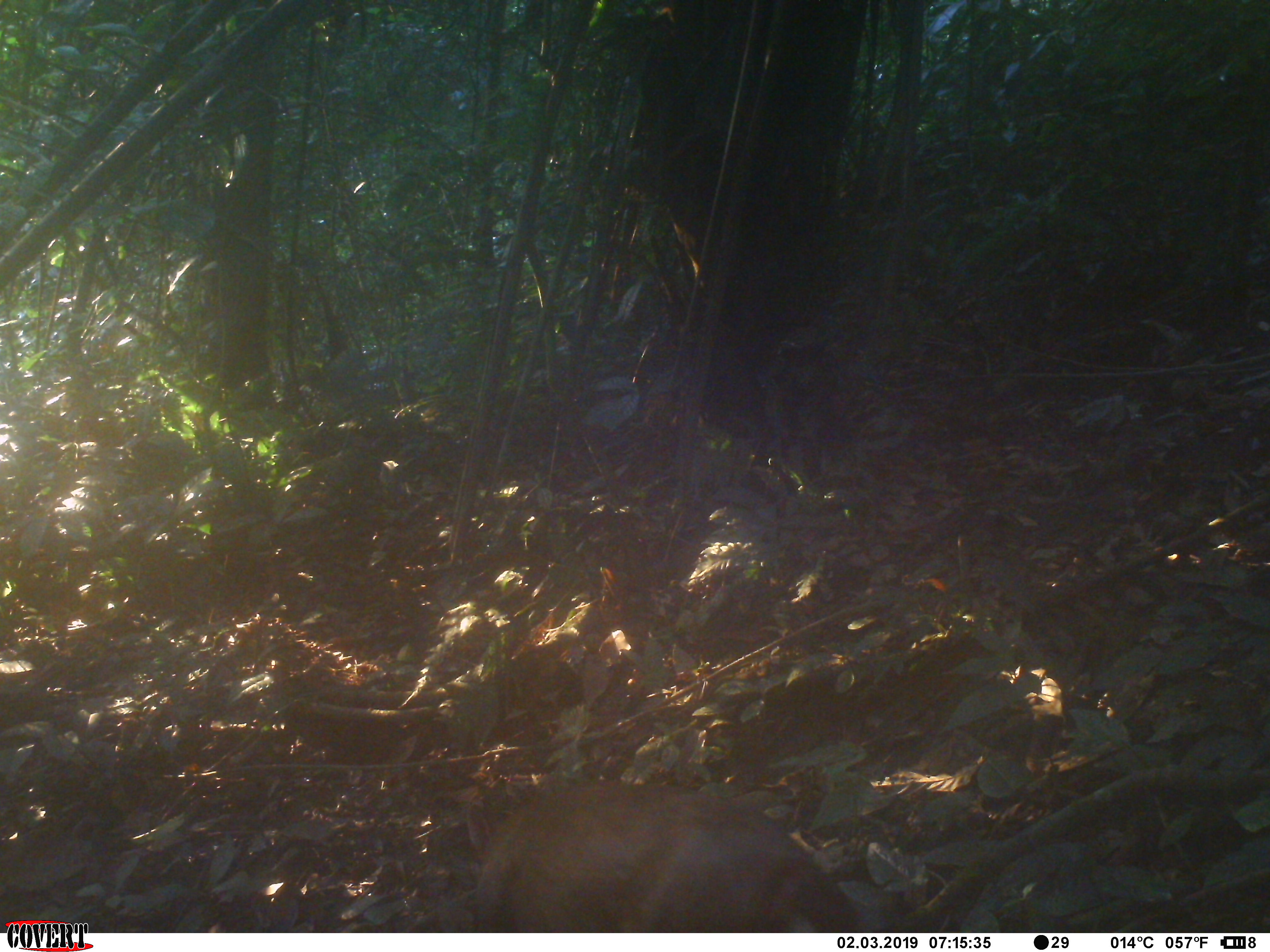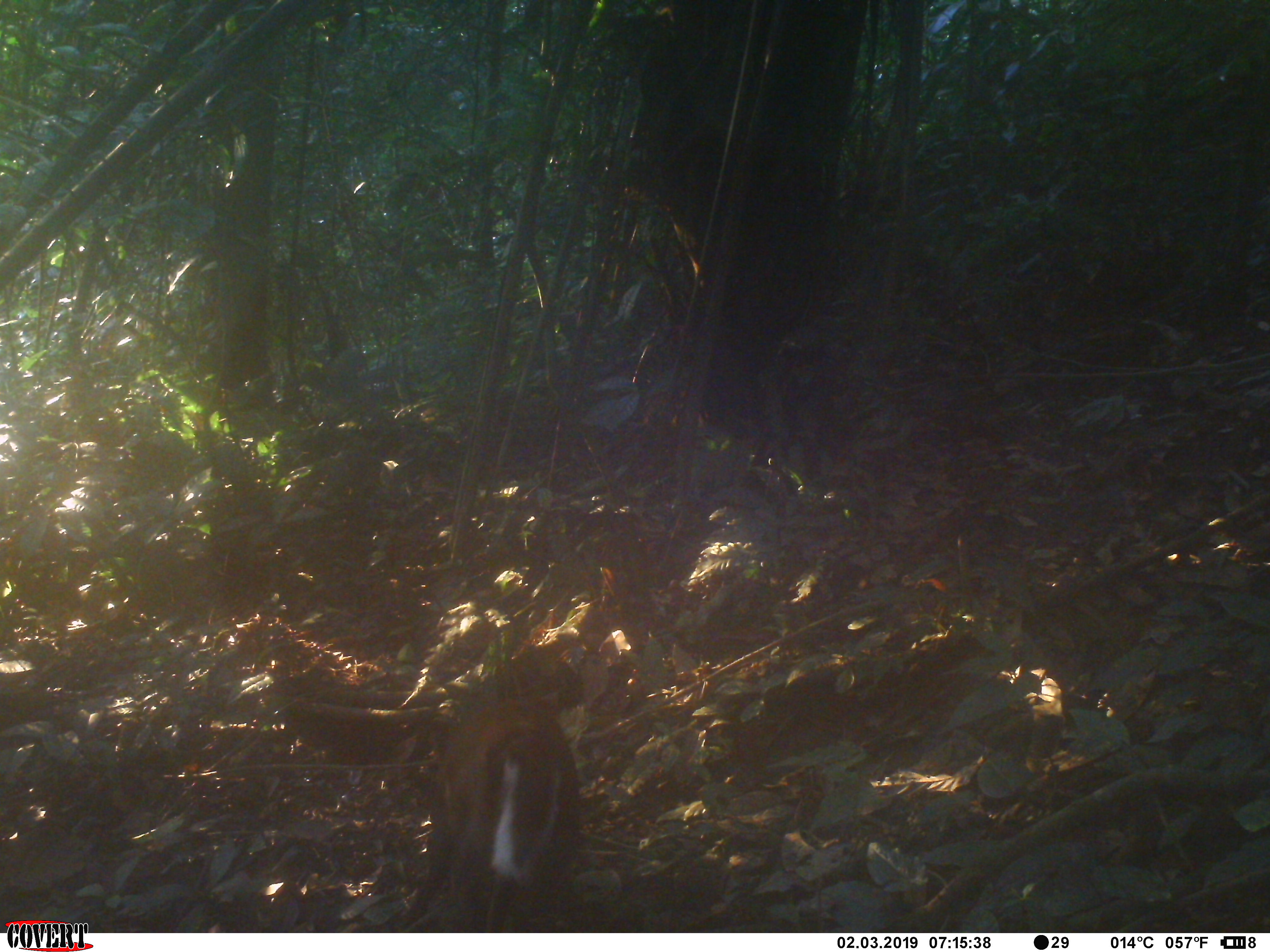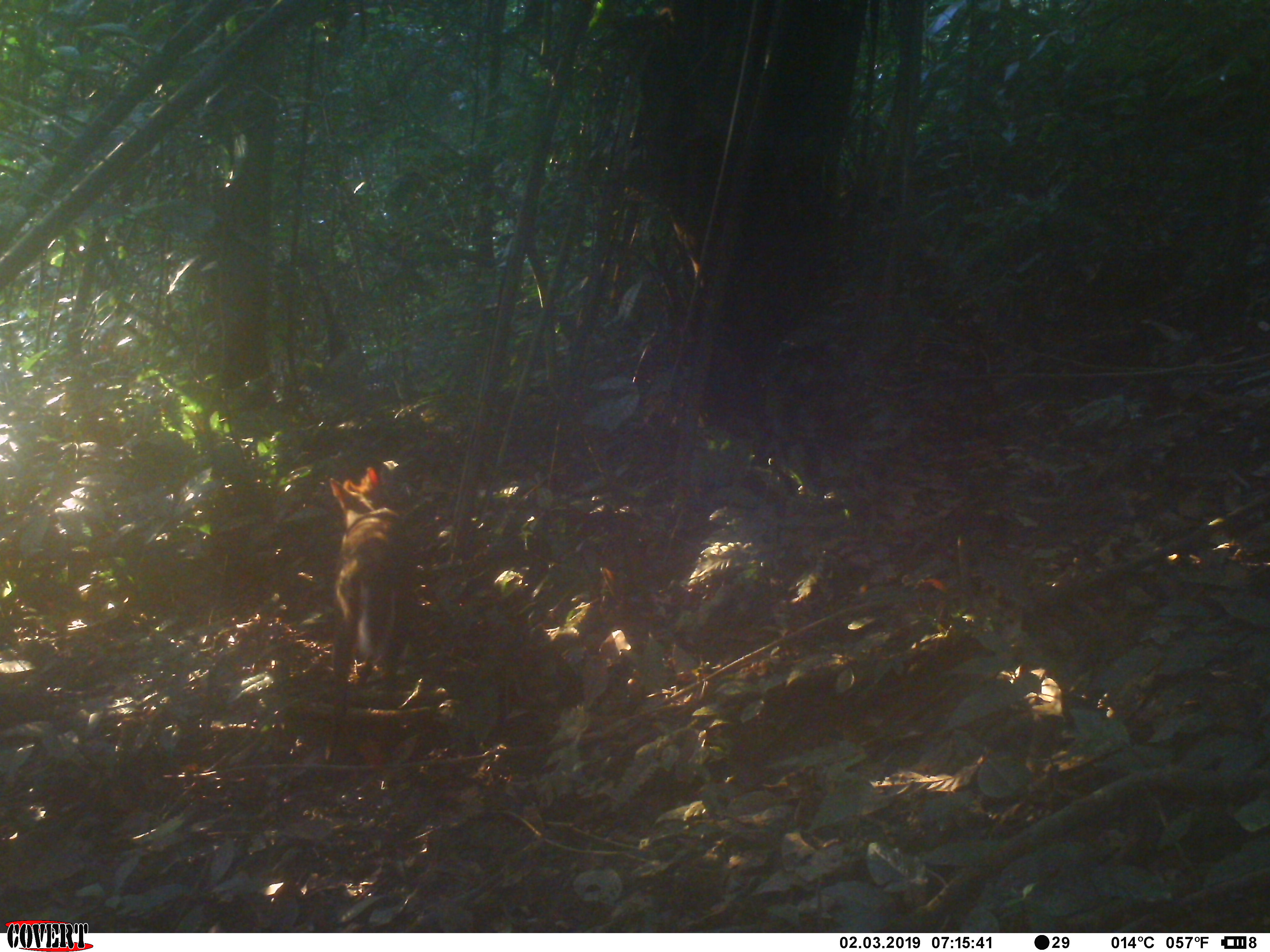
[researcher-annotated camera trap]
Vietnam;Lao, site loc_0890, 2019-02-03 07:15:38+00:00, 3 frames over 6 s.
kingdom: Animalia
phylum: Chordata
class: Mammalia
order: Artiodactyla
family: Cervidae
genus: Muntiacus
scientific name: Muntiacus rooseveltorum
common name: roosevelt's muntjac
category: roosevelts muntjac group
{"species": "roosevelts muntjac group (roosevelt's muntjac) (Muntiacus rooseveltorum)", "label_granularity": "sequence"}